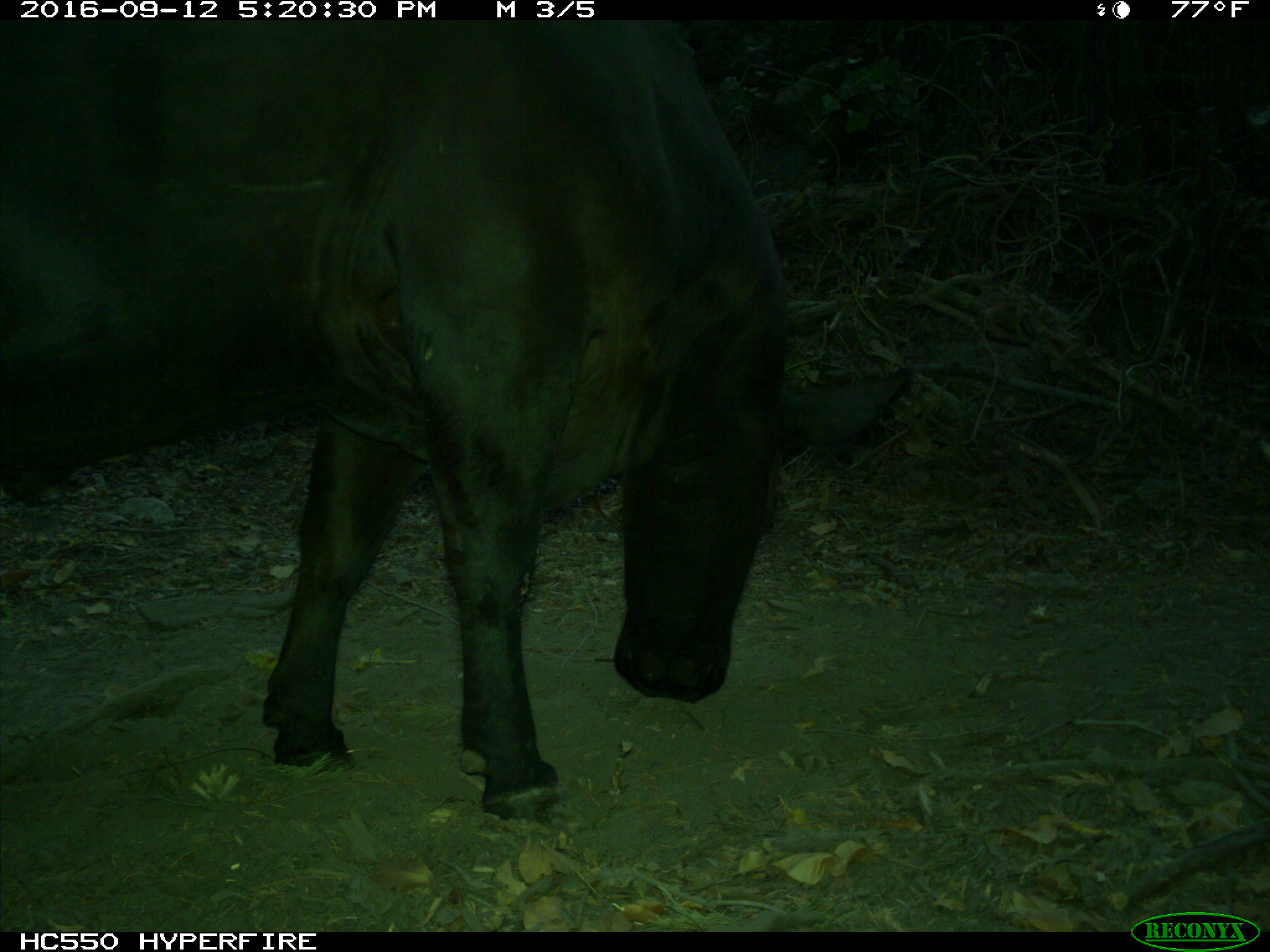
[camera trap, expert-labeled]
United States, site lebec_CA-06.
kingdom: Animalia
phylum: Chordata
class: Mammalia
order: Artiodactyla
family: Bovidae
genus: Bos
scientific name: Bos taurus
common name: domestic cow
Bos taurus (domestic cow).